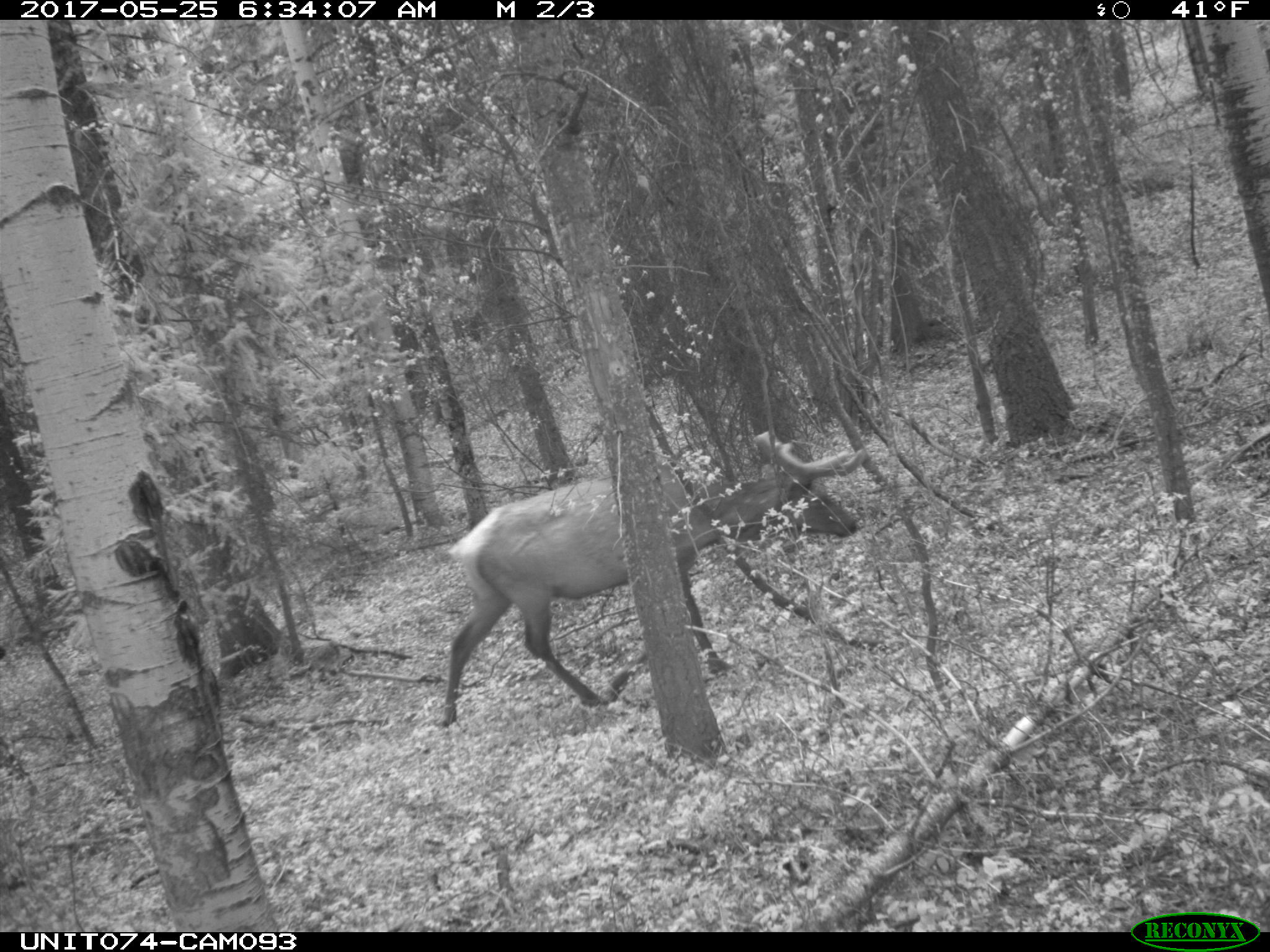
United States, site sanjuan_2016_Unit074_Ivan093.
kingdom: Animalia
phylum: Chordata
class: Mammalia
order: Artiodactyla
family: Cervidae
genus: Cervus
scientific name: Cervus elaphus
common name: red deer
Cervus elaphus (red deer).